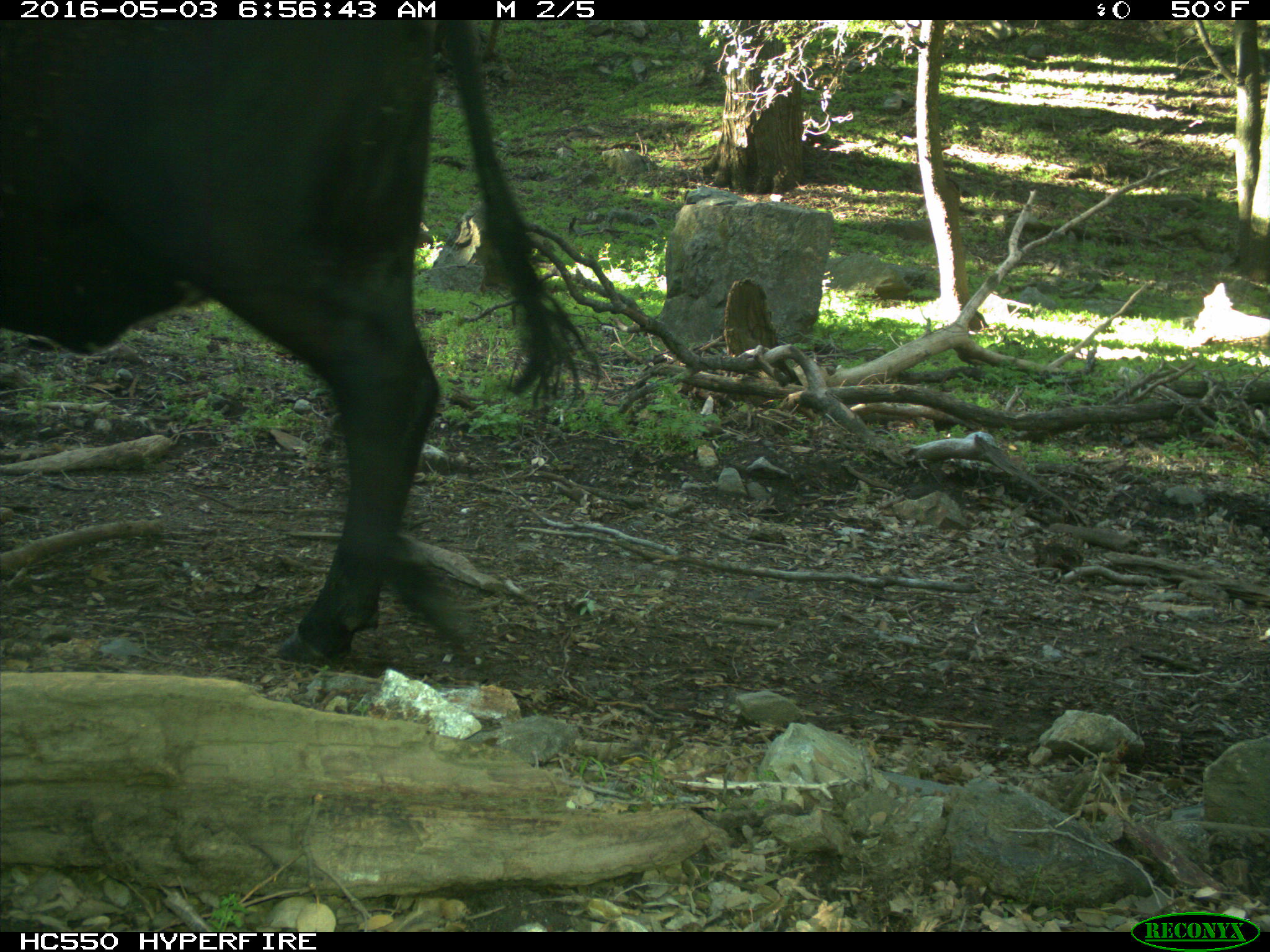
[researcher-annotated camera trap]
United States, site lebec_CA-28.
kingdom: Animalia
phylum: Chordata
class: Mammalia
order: Artiodactyla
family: Bovidae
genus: Bos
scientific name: Bos taurus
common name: domestic cow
Bos taurus (domestic cow).